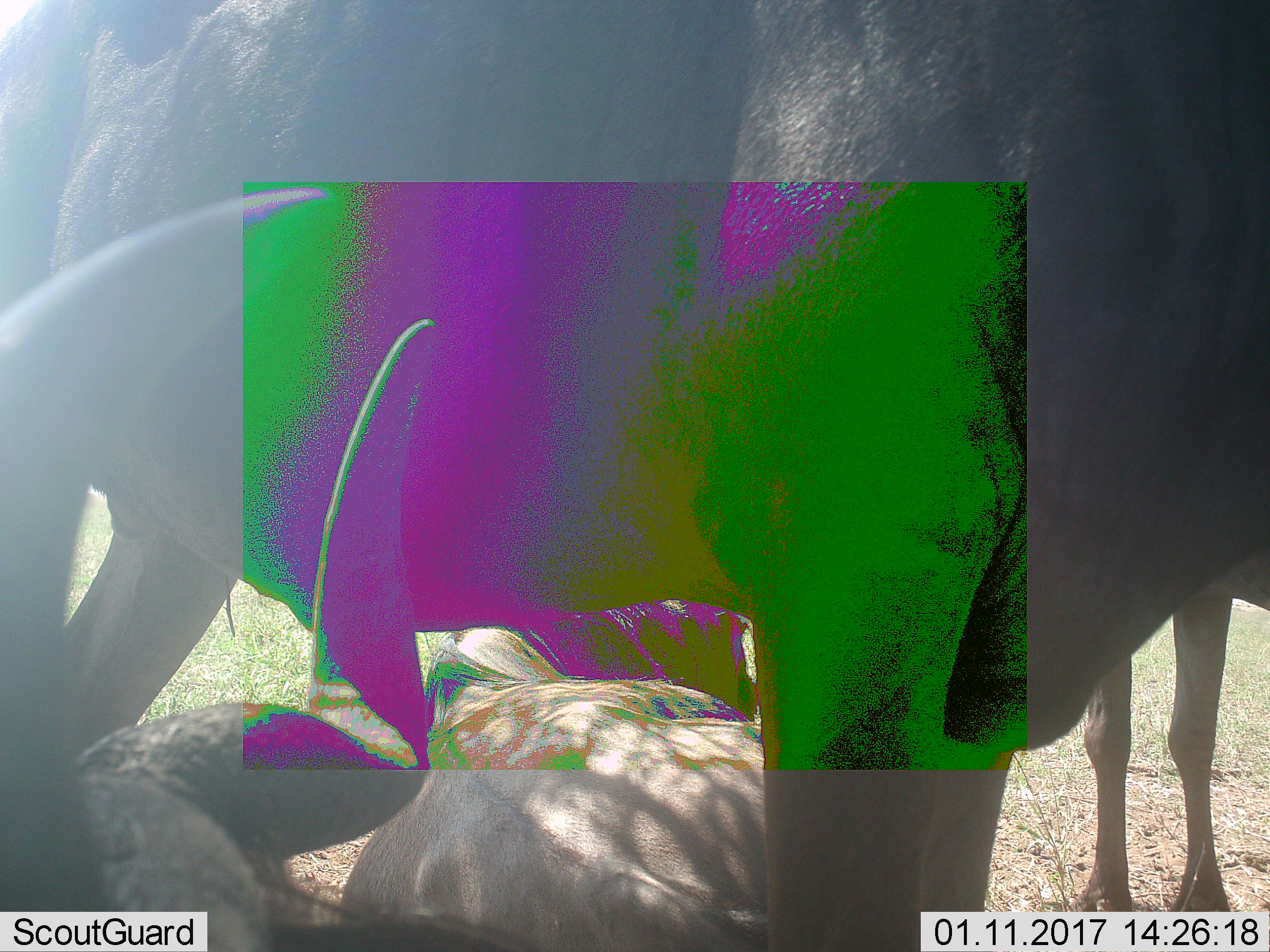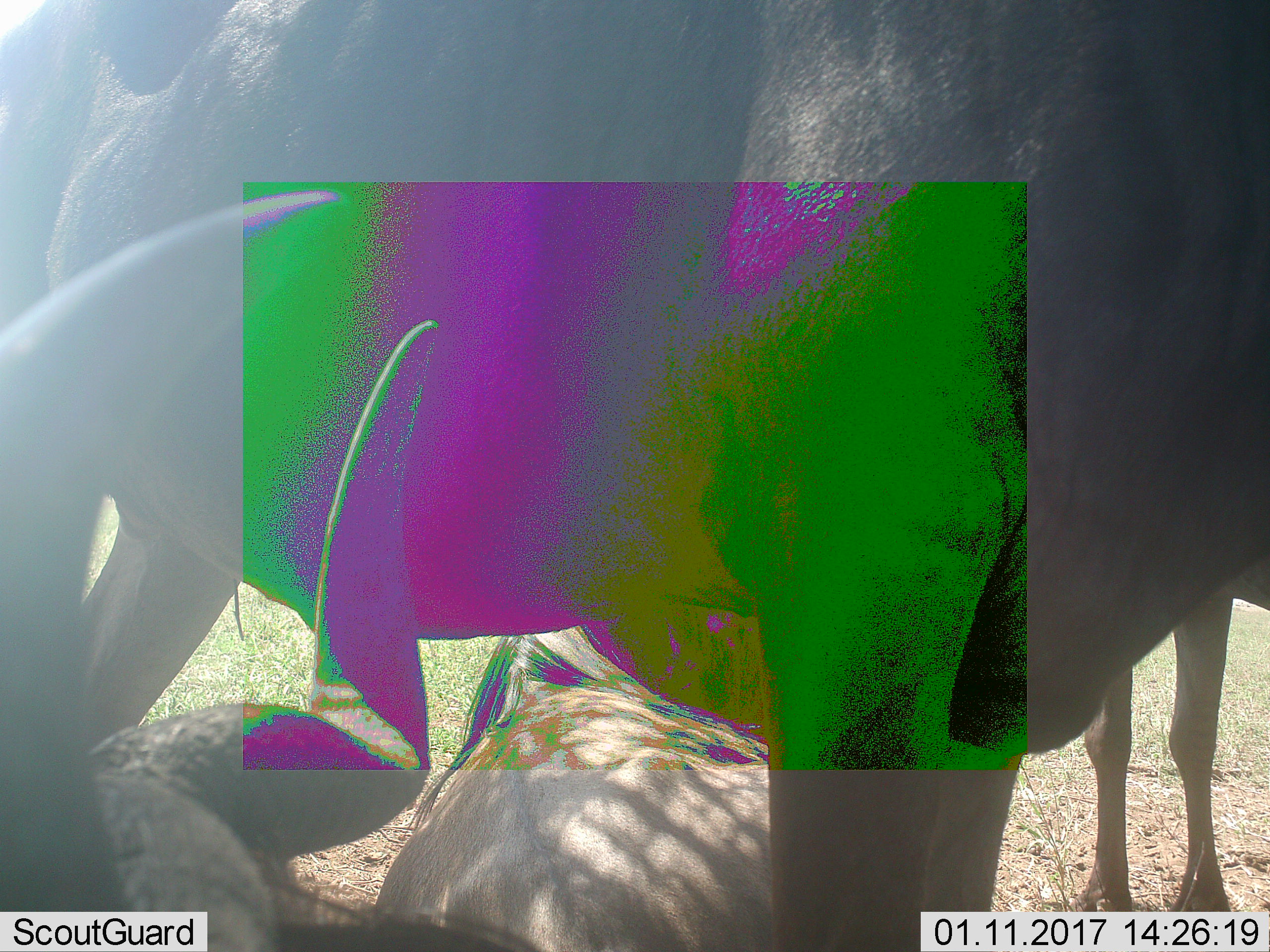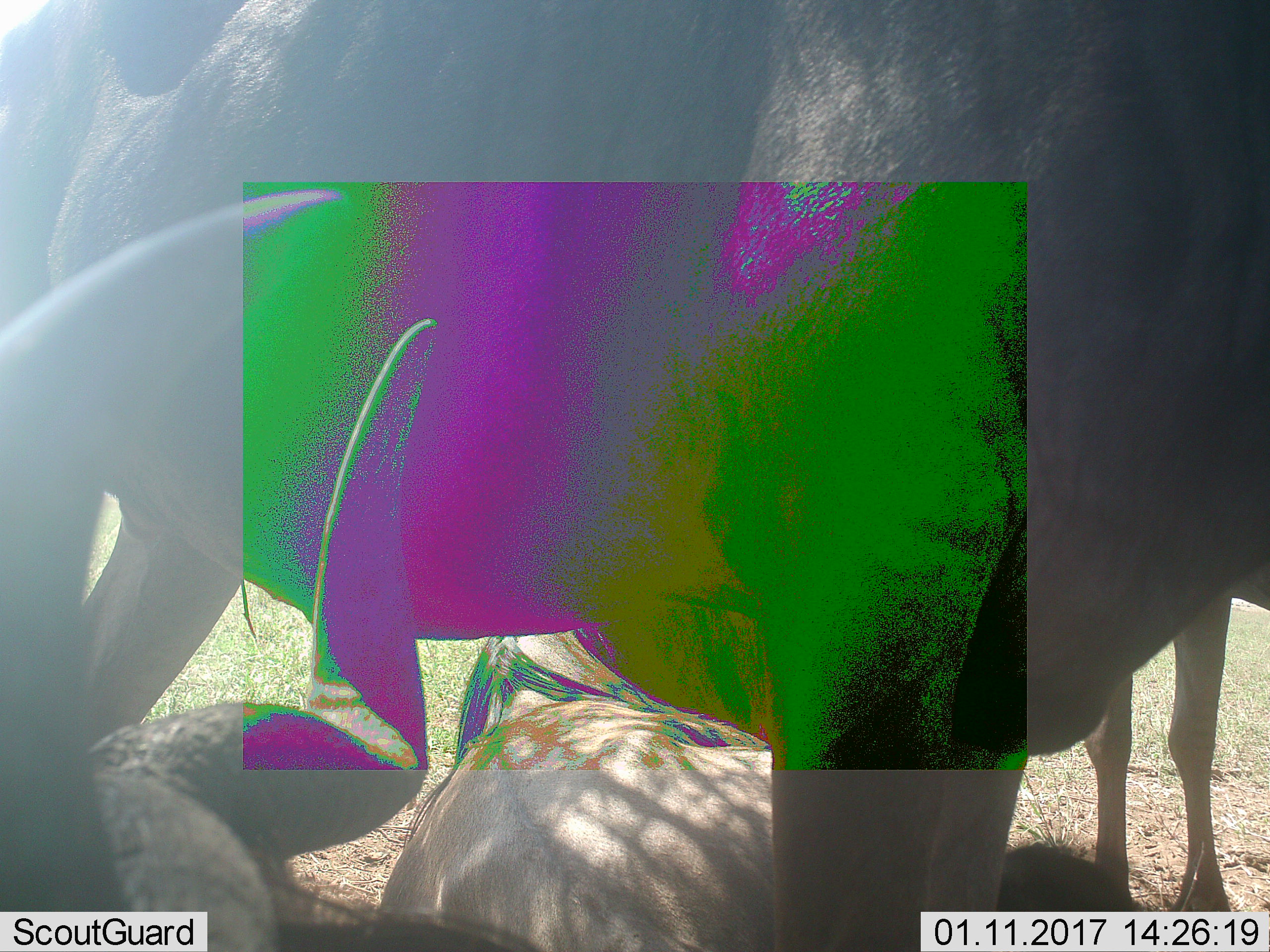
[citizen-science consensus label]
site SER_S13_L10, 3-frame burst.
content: unidentified animal